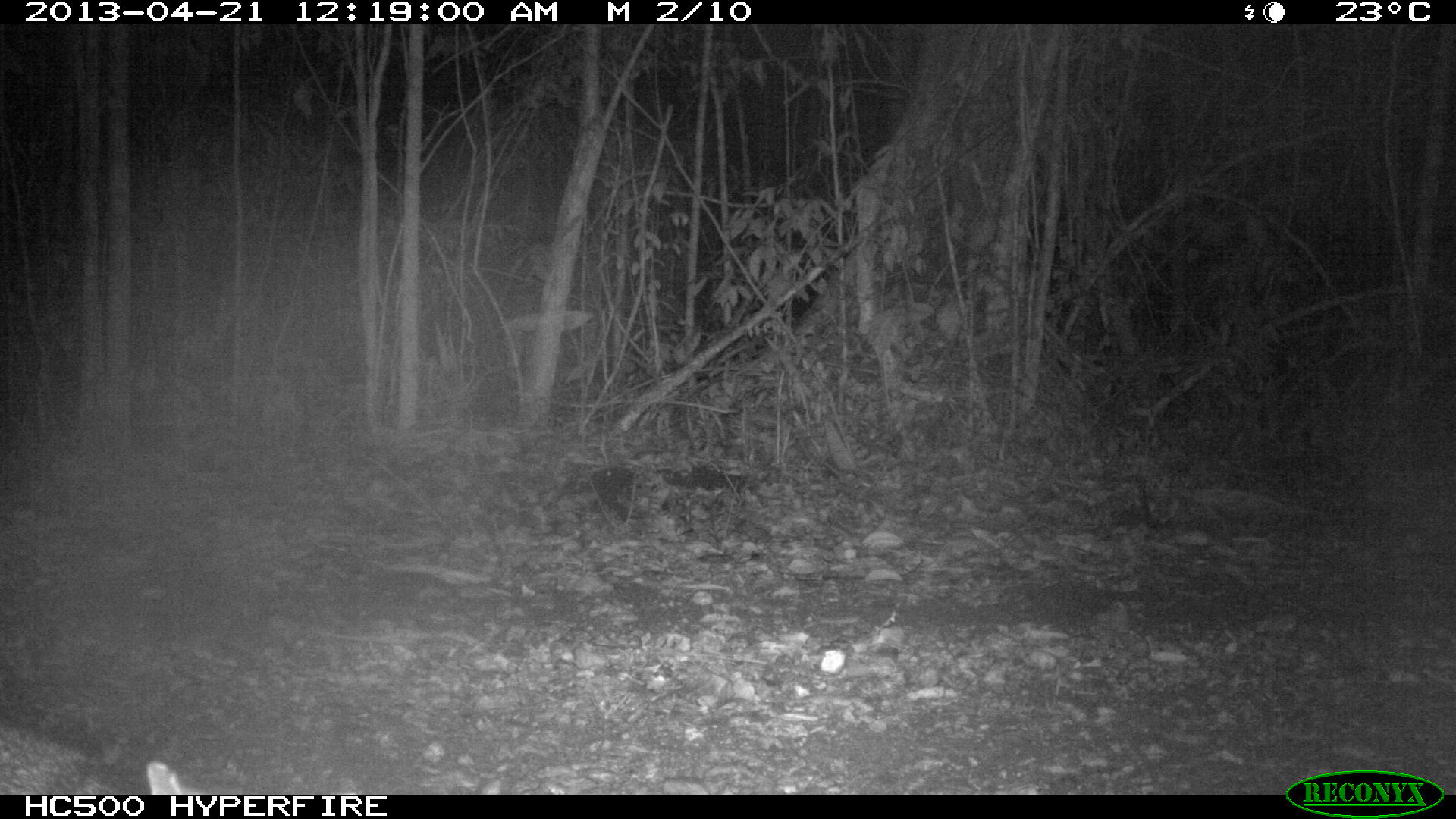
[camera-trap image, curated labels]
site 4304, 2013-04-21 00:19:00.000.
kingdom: Animalia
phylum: Chordata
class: Mammalia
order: Carnivora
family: Canidae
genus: Urocyon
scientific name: Urocyon cinereoargenteus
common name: gray fox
Urocyon cinereoargenteus (gray fox), count 1.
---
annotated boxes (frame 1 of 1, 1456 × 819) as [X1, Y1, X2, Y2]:
urocyon cinereoargenteus: [0, 724, 189, 794]